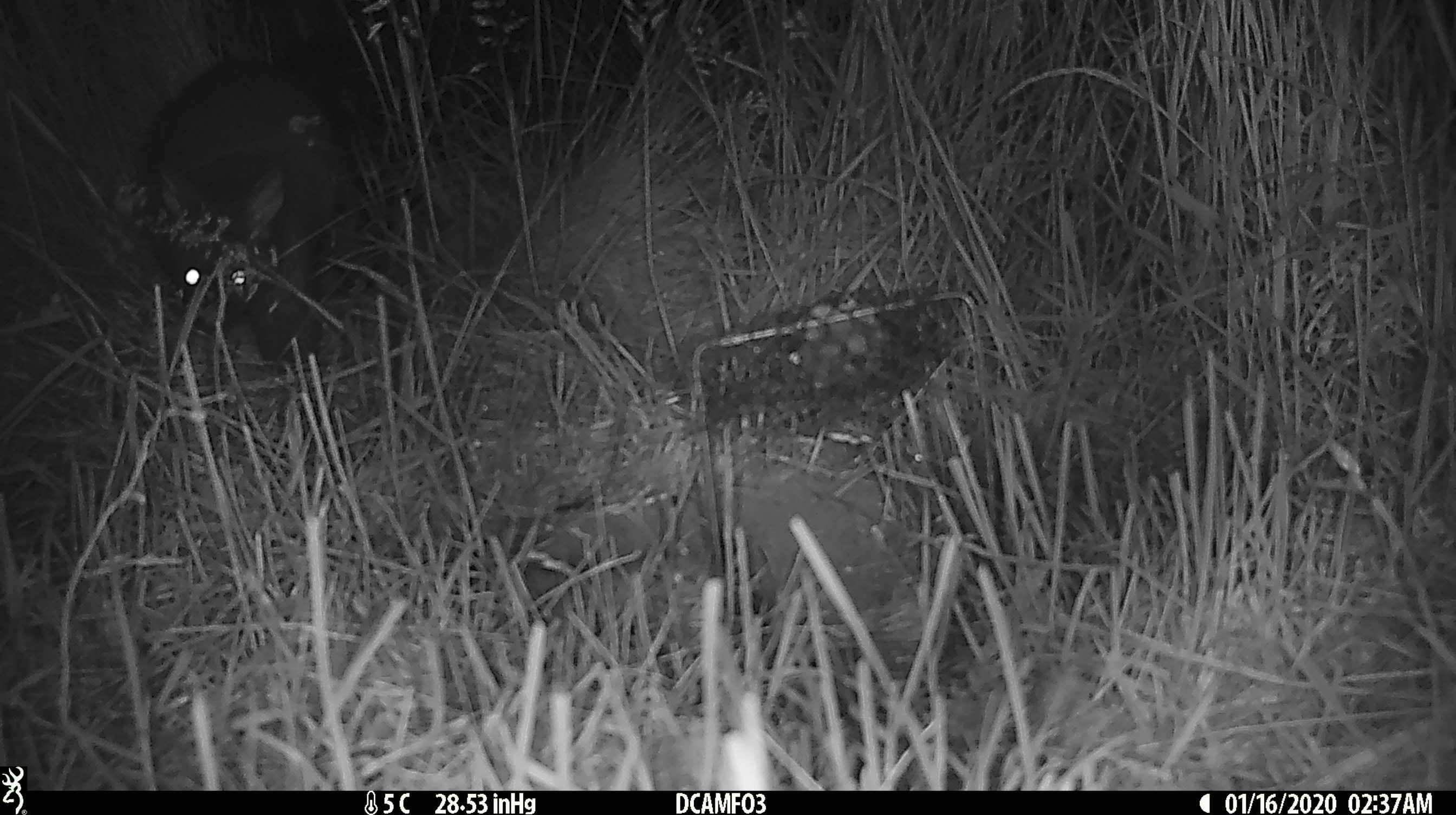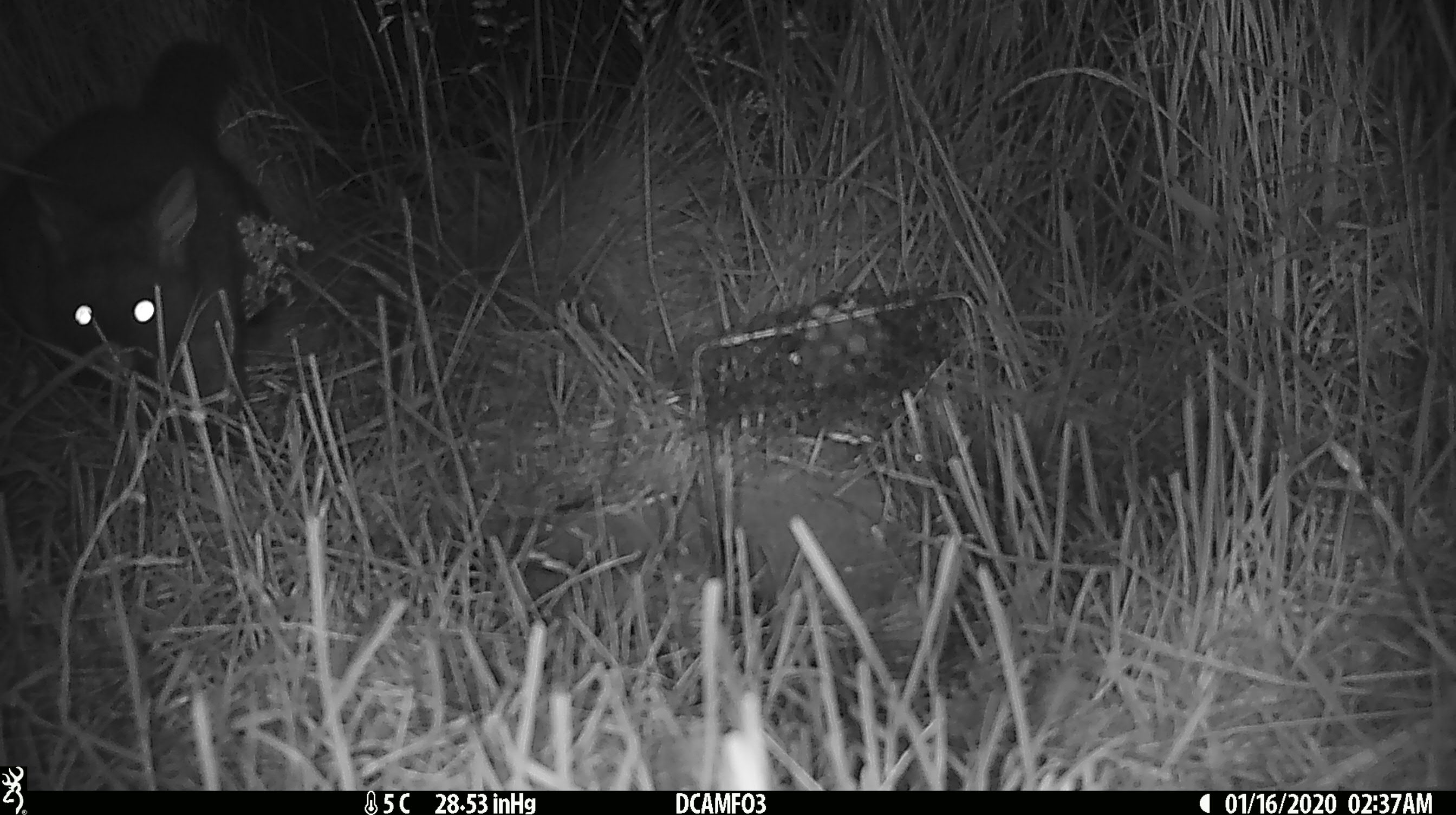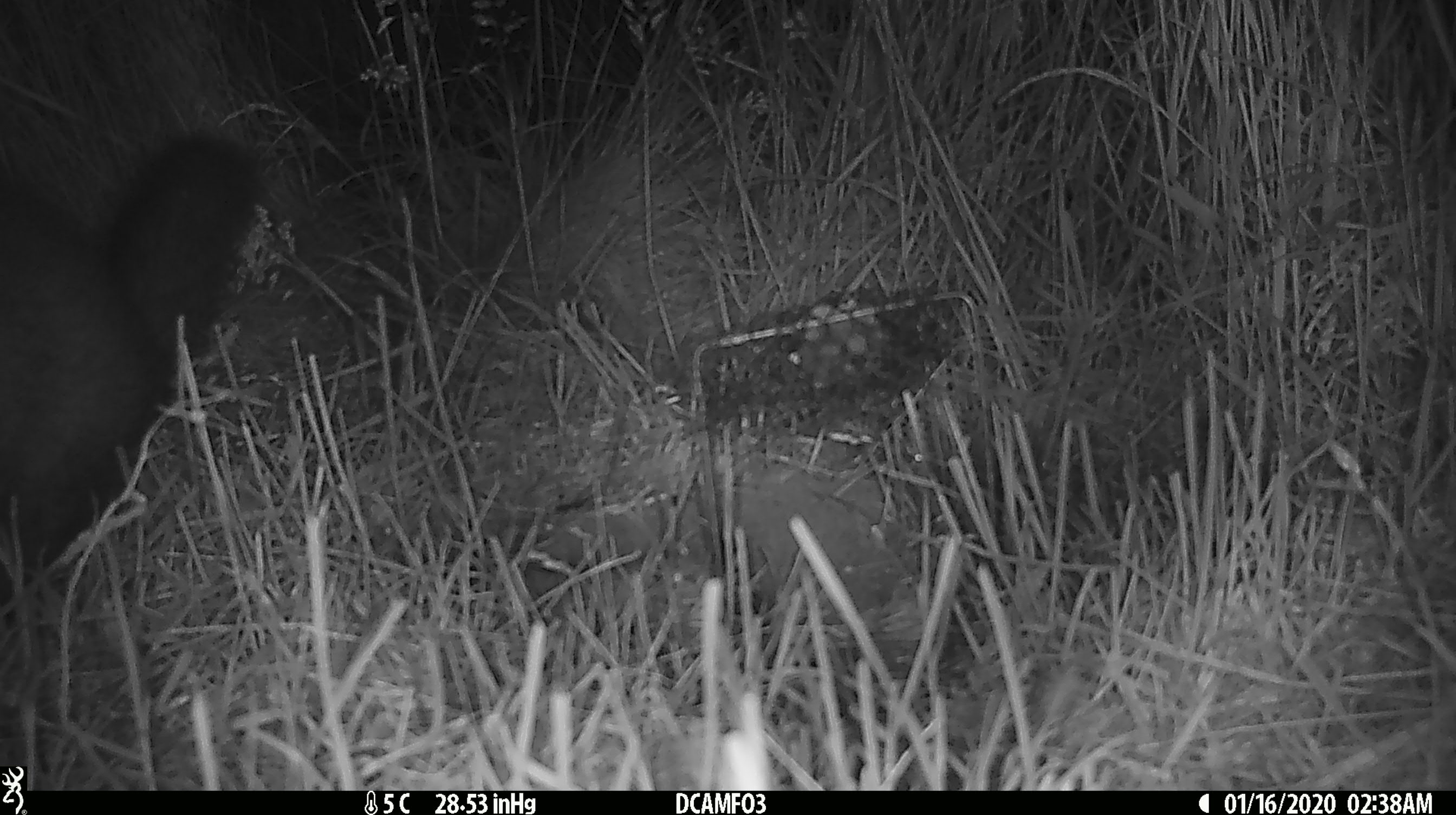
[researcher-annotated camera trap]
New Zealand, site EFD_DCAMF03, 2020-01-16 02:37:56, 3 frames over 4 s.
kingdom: Animalia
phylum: Chordata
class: Mammalia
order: Diprotodontia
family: Phalangeridae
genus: Trichosurus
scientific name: Trichosurus vulpecula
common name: common brushtail possum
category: possum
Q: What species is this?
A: Possum (common brushtail possum) (Trichosurus vulpecula).